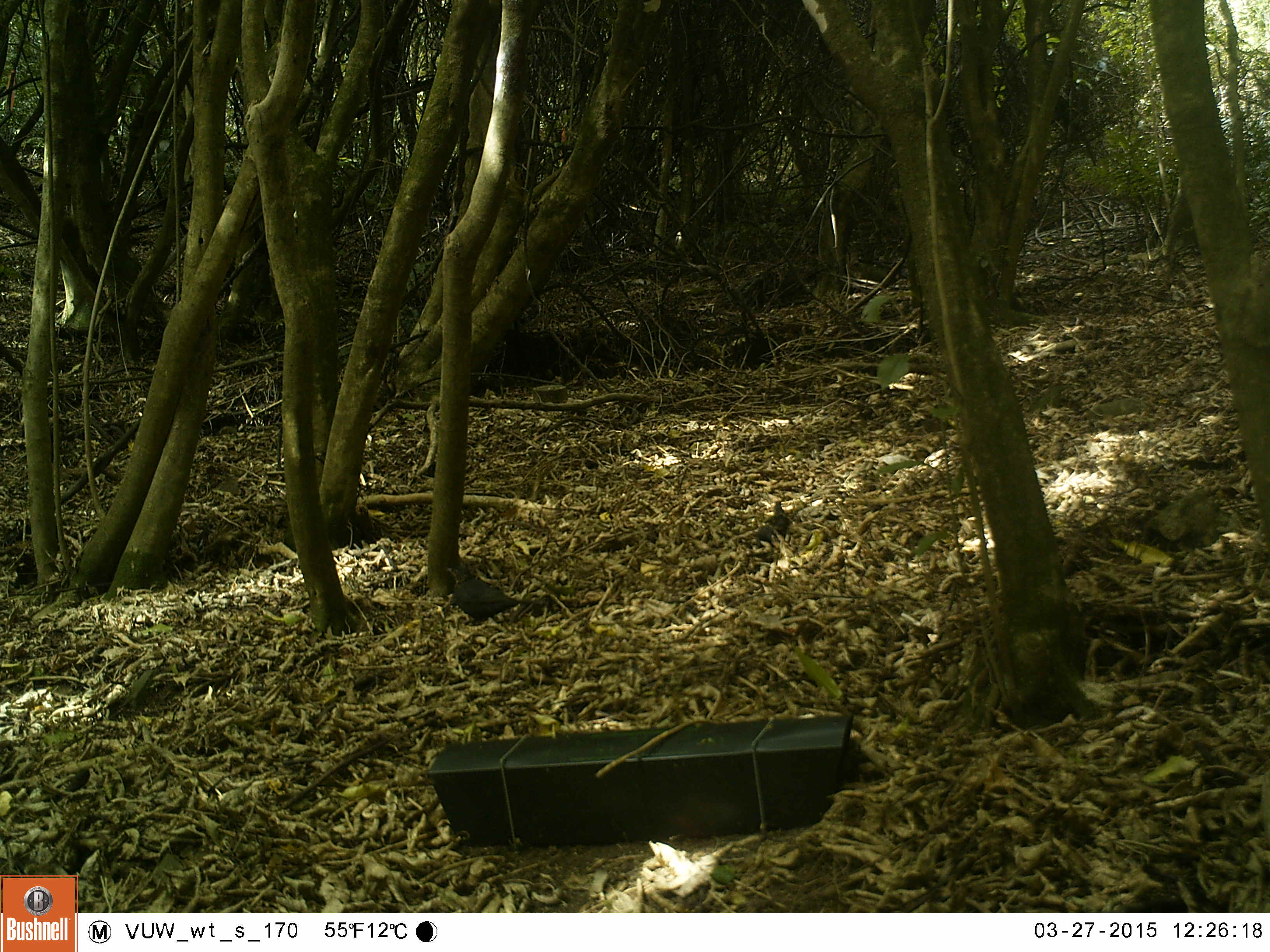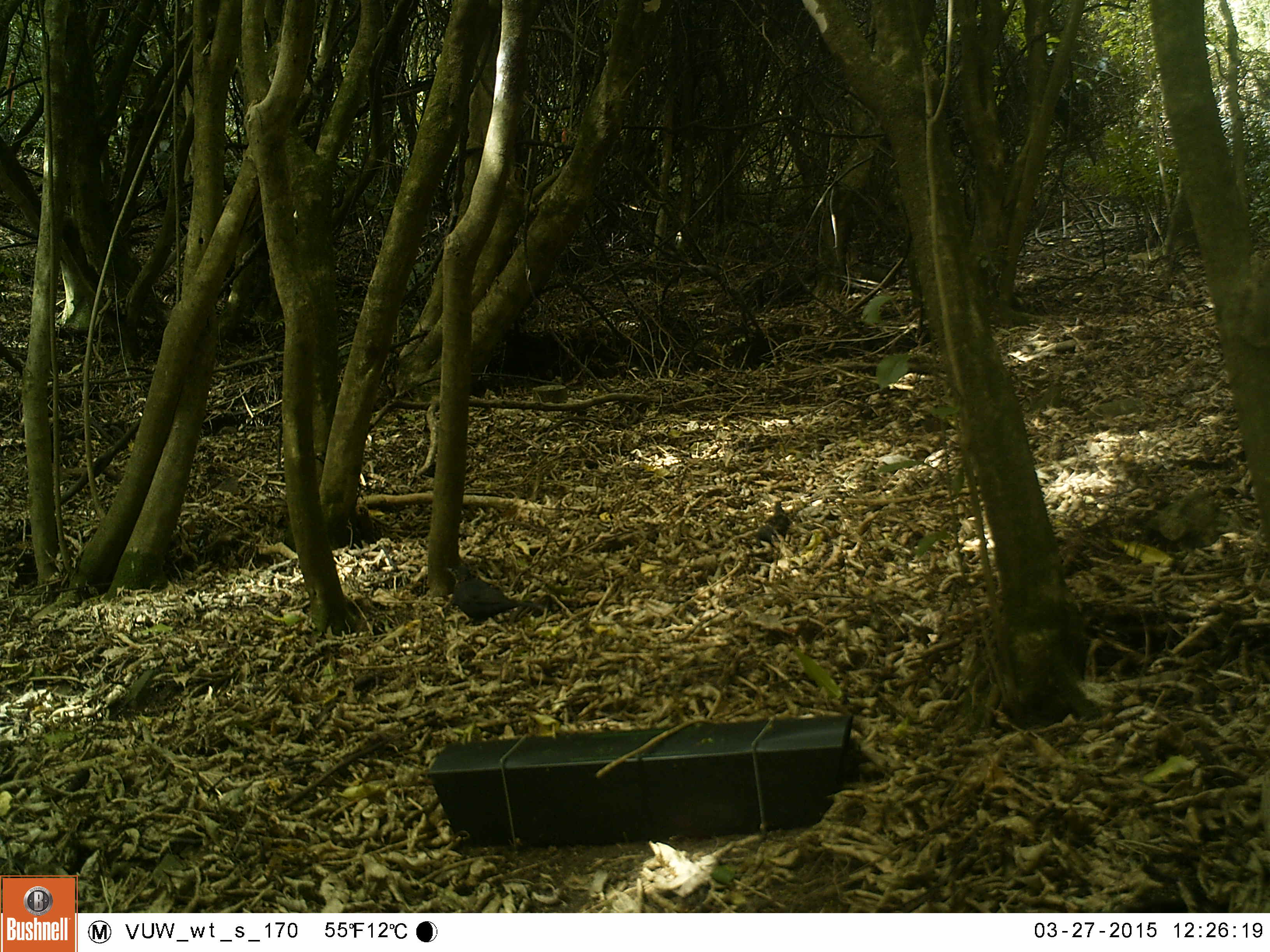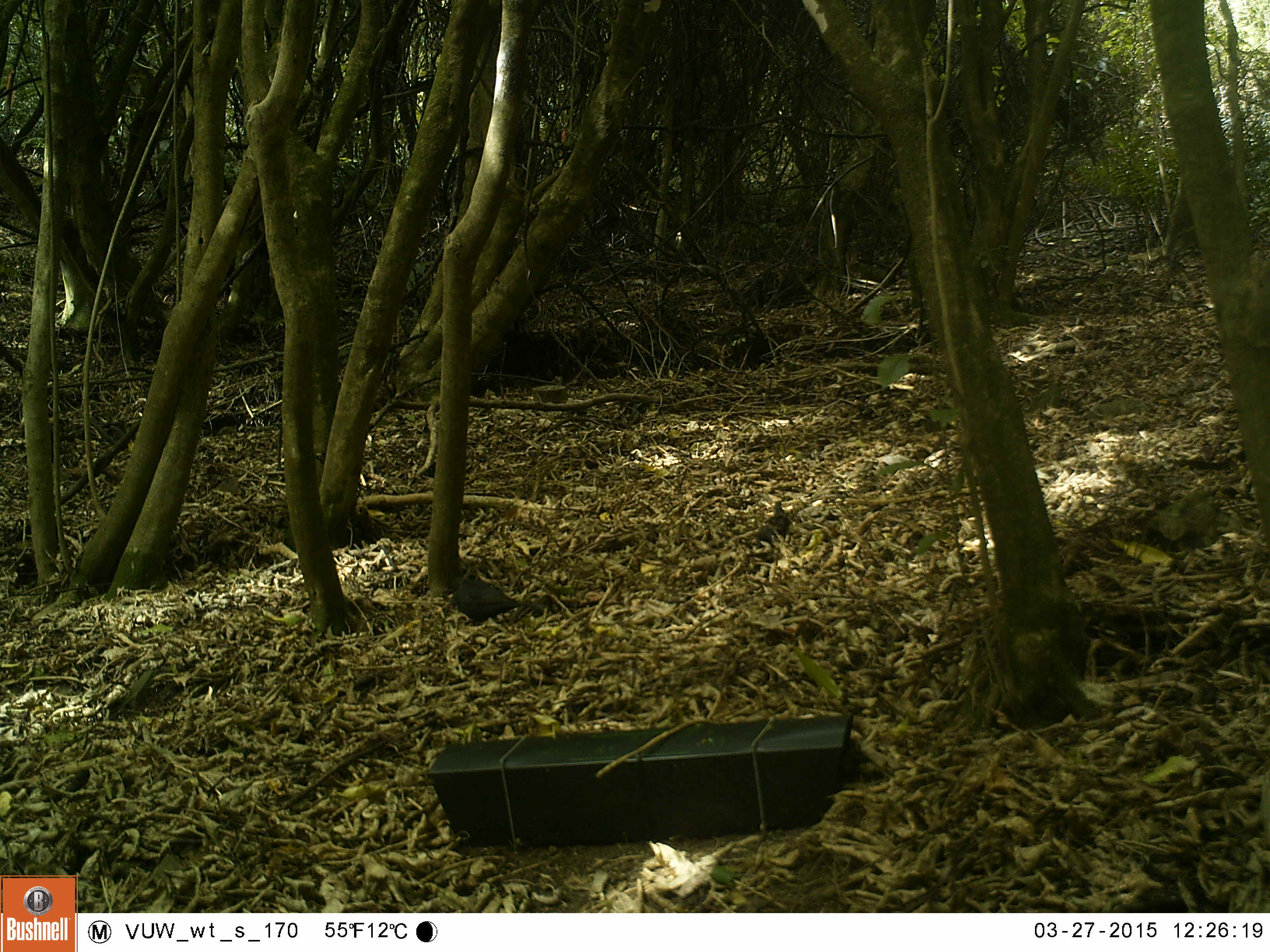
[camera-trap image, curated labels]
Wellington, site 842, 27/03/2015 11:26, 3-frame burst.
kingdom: Animalia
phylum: Chordata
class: Aves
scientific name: Aves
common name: bird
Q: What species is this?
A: Bird (Aves).